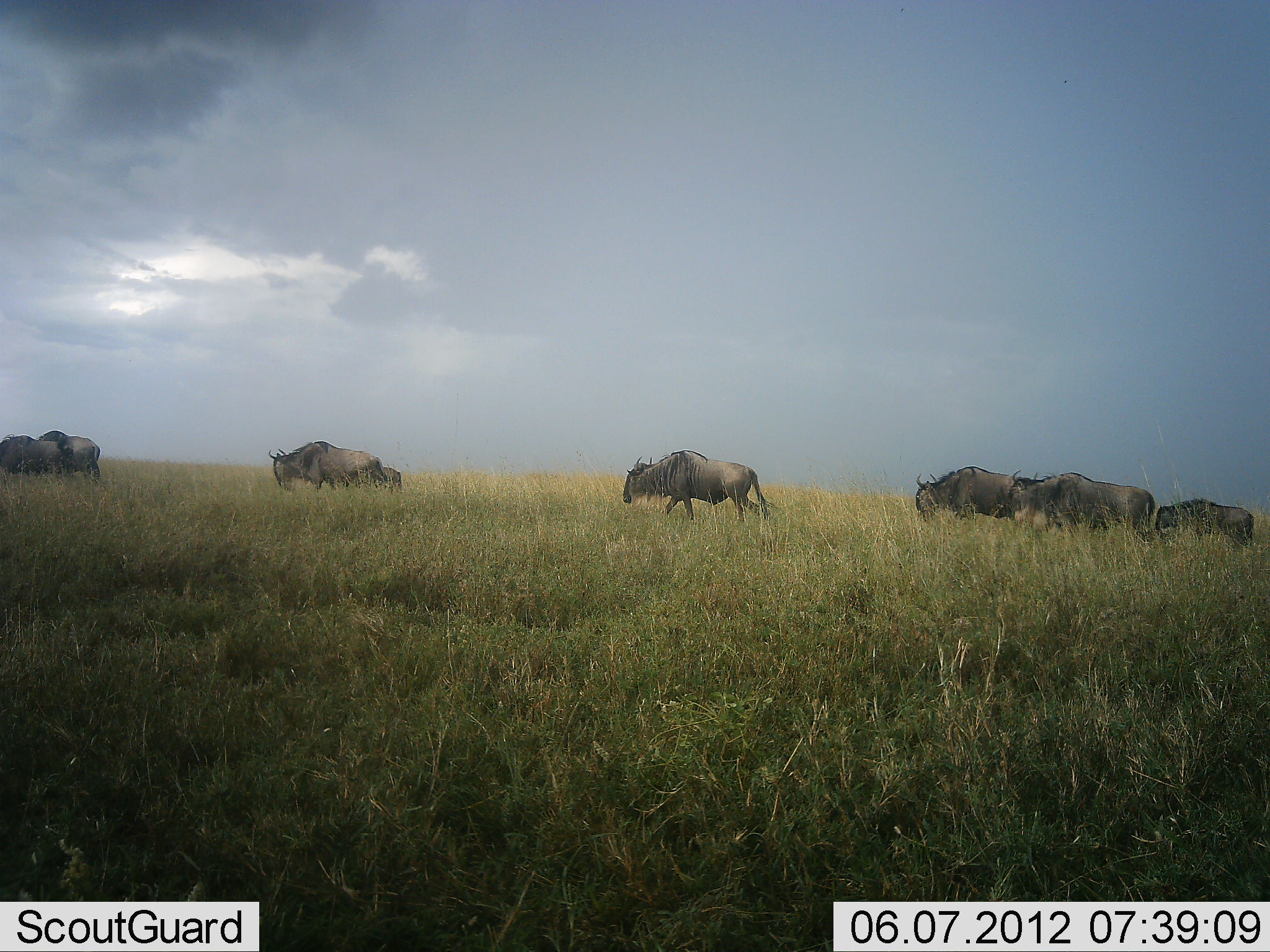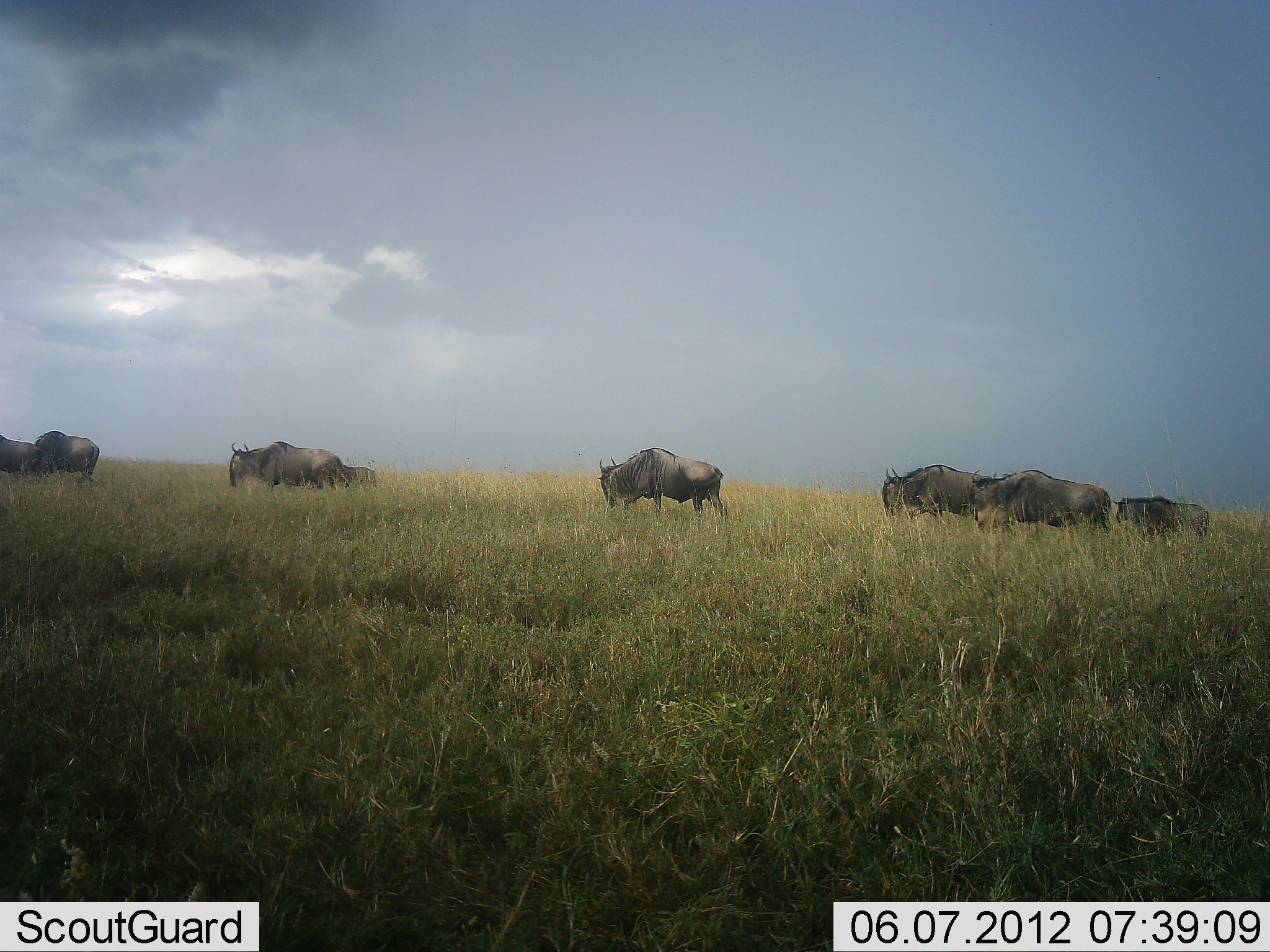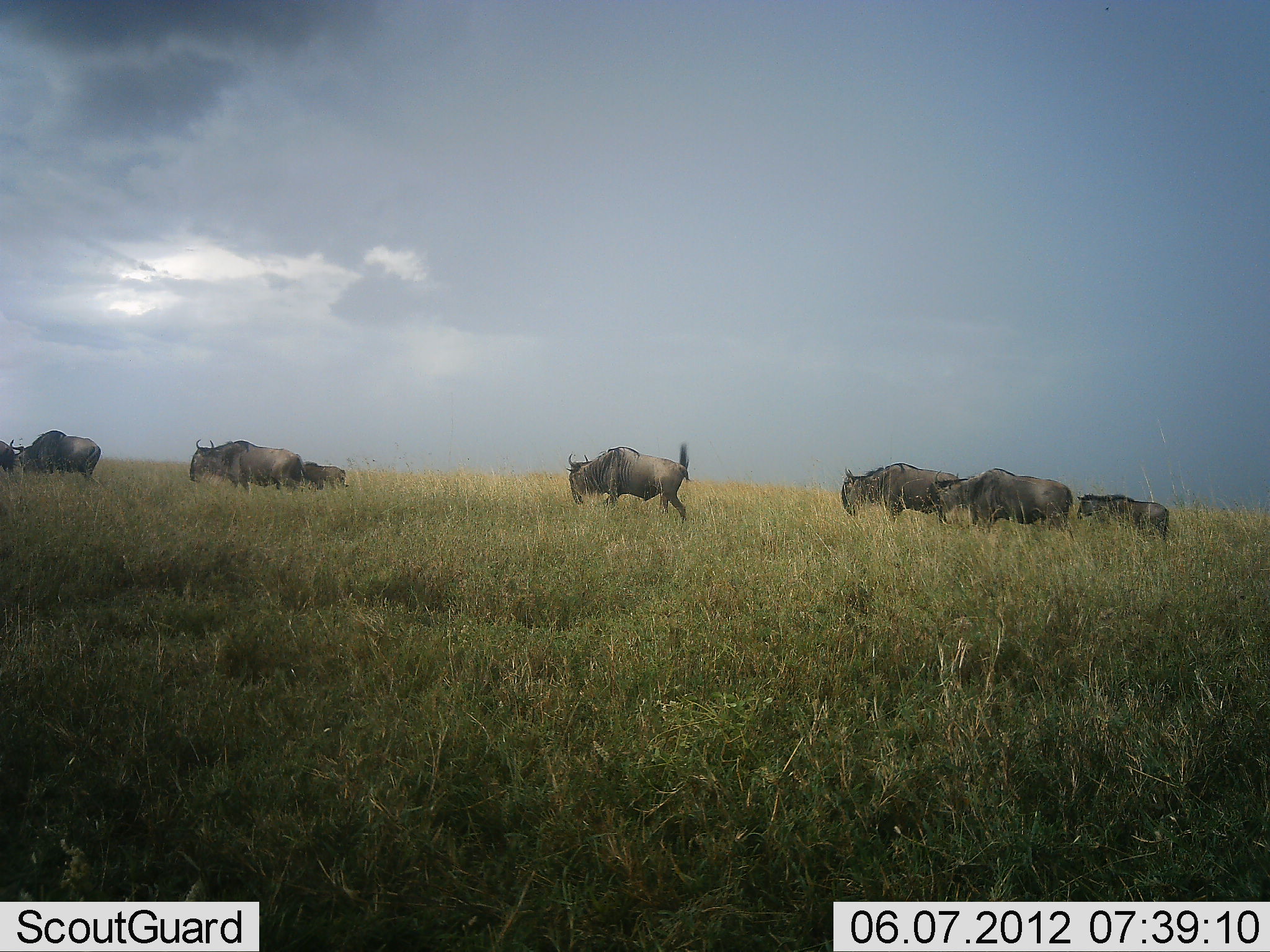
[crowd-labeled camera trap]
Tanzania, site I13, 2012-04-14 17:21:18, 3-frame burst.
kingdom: Animalia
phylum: Chordata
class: Mammalia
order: Artiodactyla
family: Bovidae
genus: Connochaetes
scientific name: Connochaetes taurinus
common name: blue wildebeest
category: wildebeest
Wildebeest (blue wildebeest) (Connochaetes taurinus), count 8. Behavior (volunteer vote fractions): standing 11%, resting 0%, moving 100%, interacting 0%. Young present (vote fraction): 56%. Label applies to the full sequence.